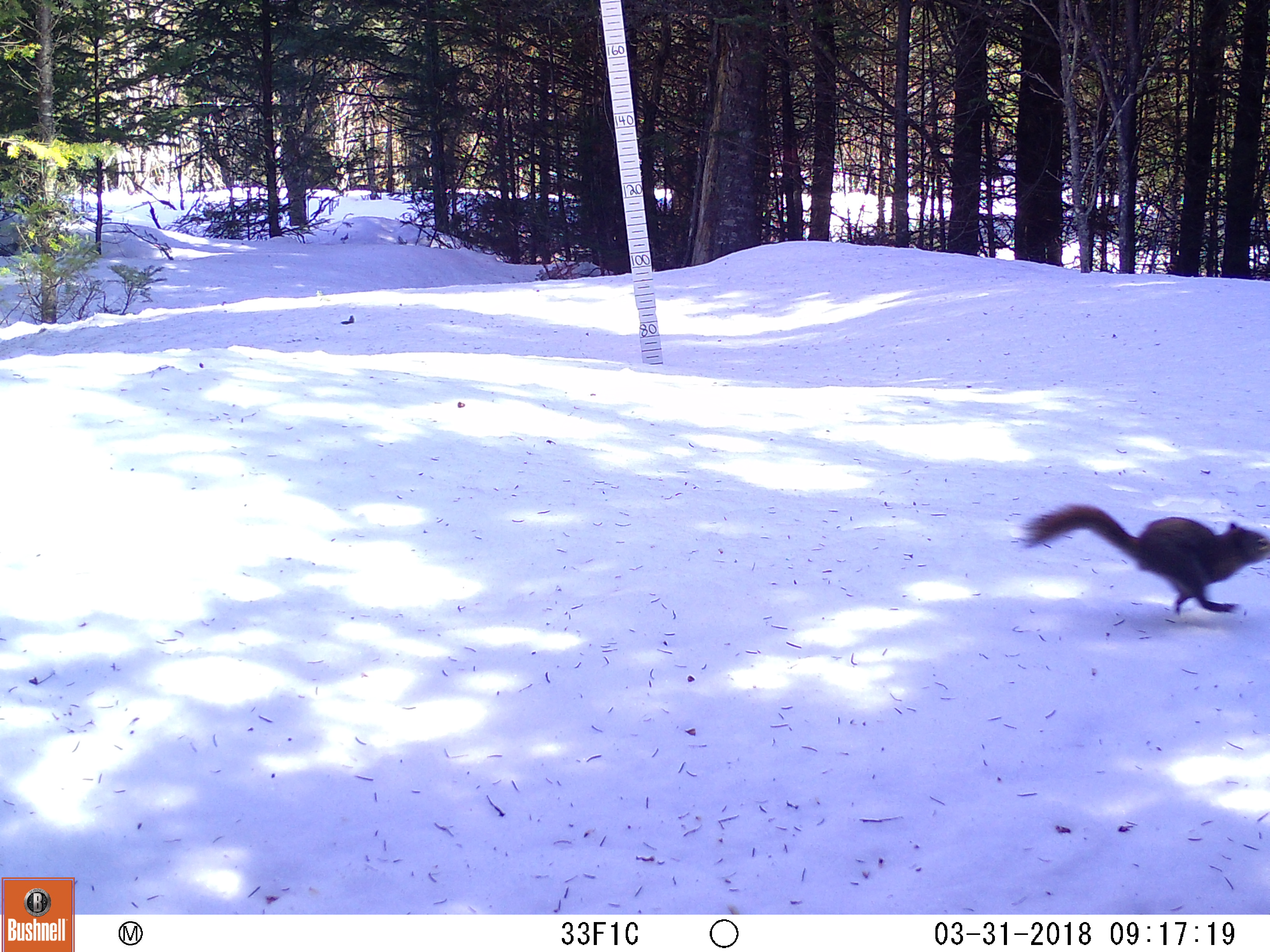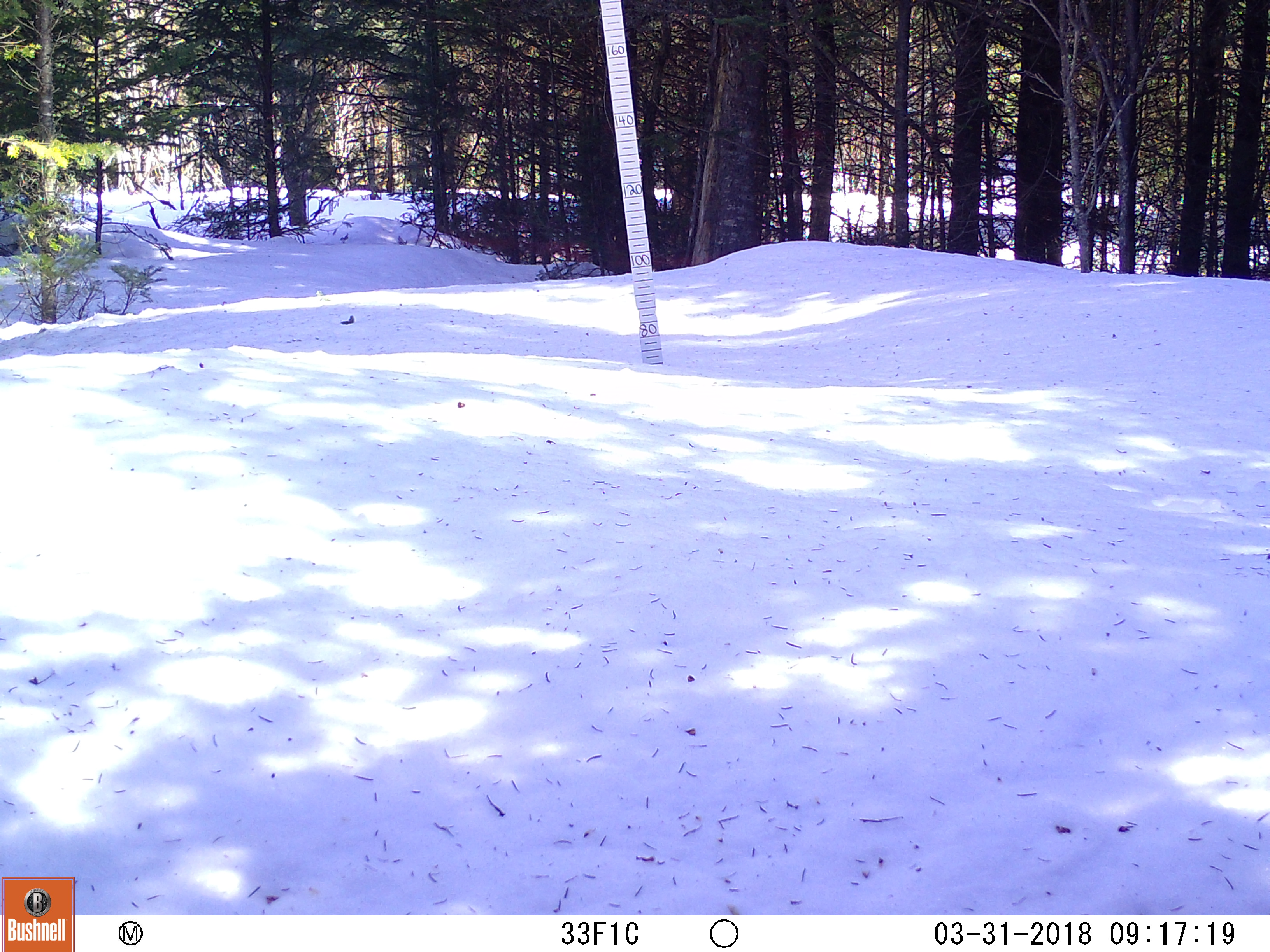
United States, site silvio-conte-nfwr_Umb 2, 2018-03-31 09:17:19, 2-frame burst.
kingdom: Animalia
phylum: Chordata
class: Mammalia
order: Rodentia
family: Sciuridae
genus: Tamiasciurus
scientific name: Tamiasciurus hudsonicus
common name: red squirrel